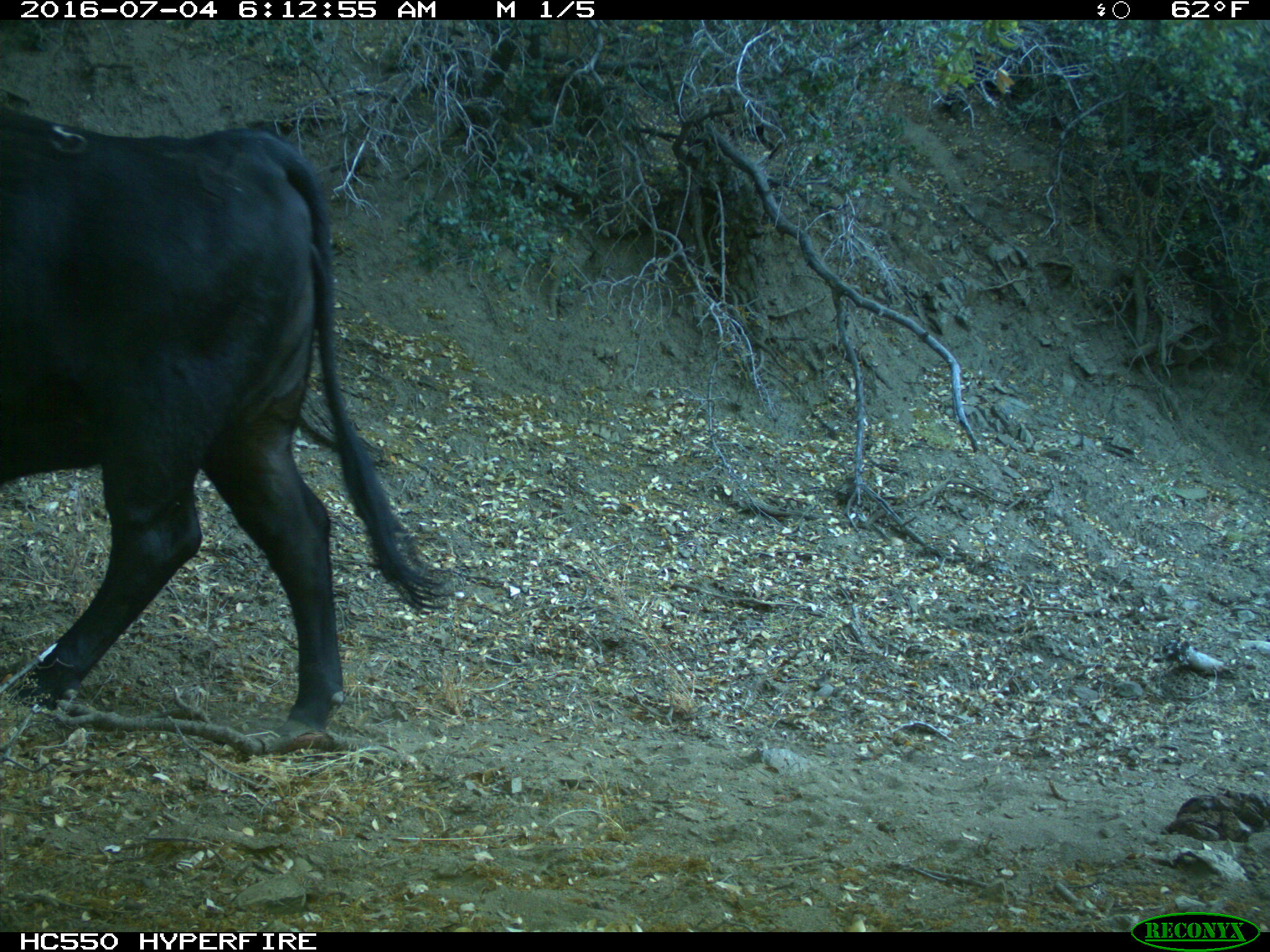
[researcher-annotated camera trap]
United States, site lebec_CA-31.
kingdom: Animalia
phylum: Chordata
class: Mammalia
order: Artiodactyla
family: Bovidae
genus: Bos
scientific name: Bos taurus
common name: domestic cow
Bos taurus (domestic cow).